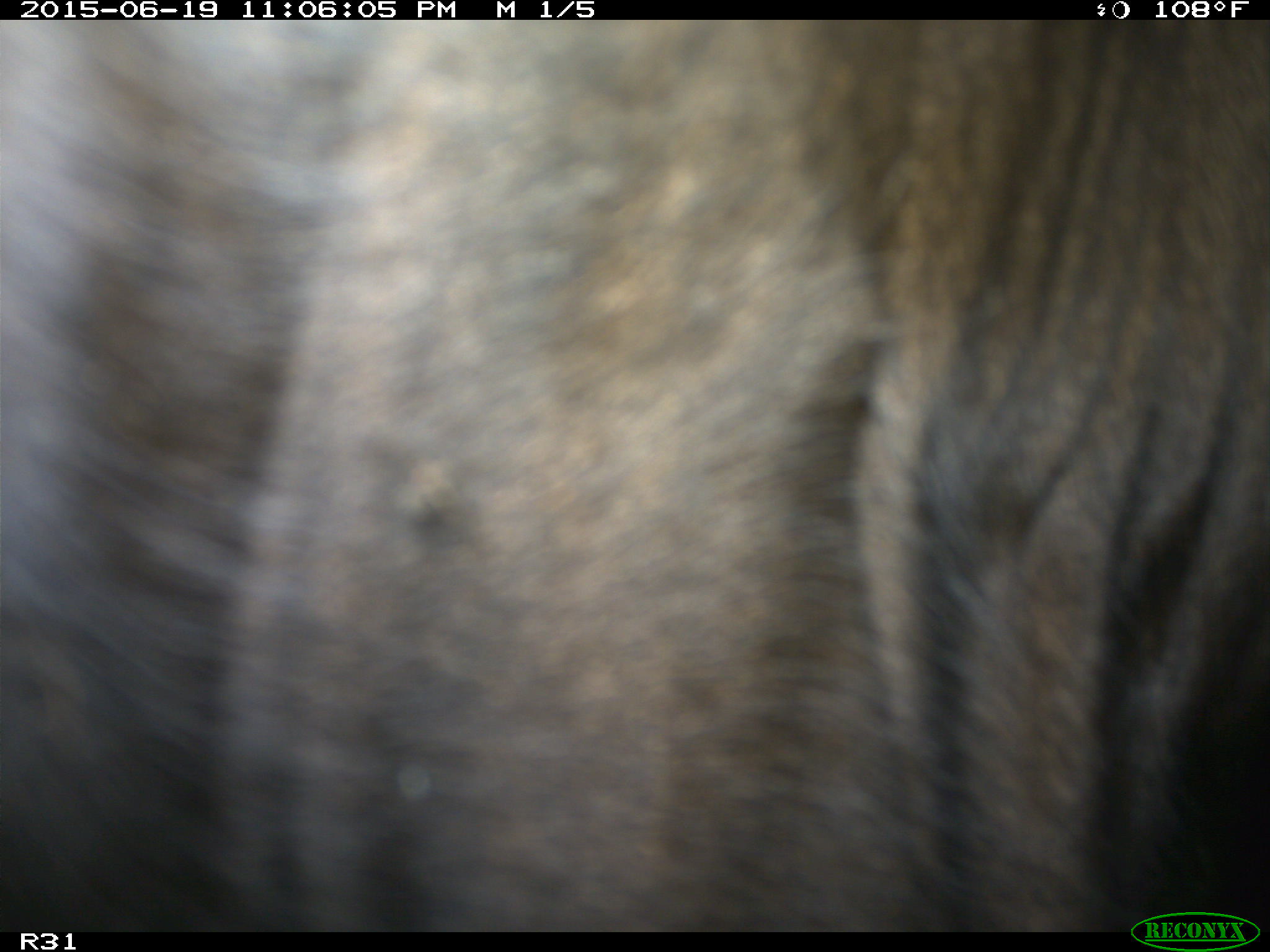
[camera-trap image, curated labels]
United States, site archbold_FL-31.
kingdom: Animalia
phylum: Chordata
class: Mammalia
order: Artiodactyla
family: Bovidae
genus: Bos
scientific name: Bos taurus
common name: domestic cow